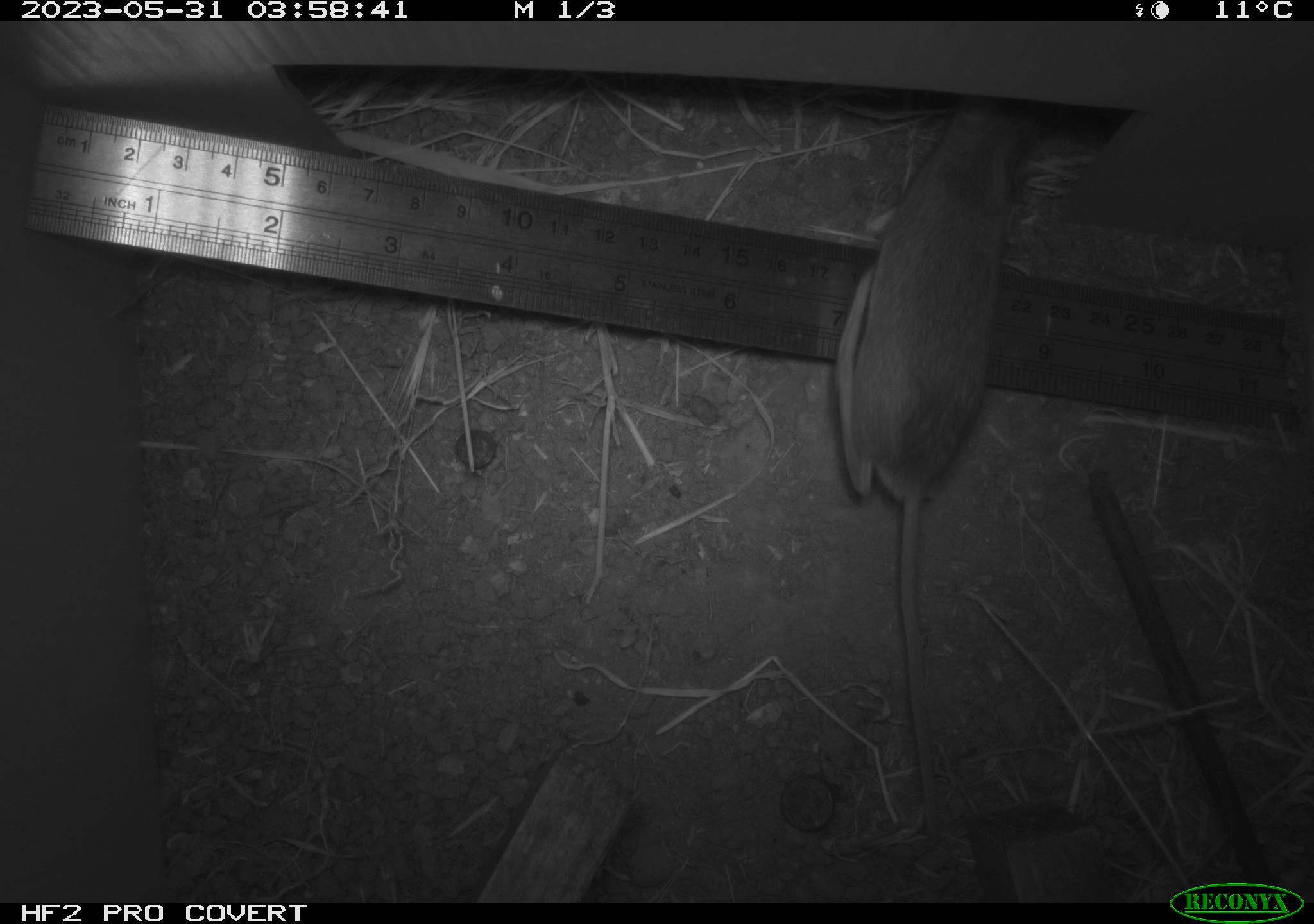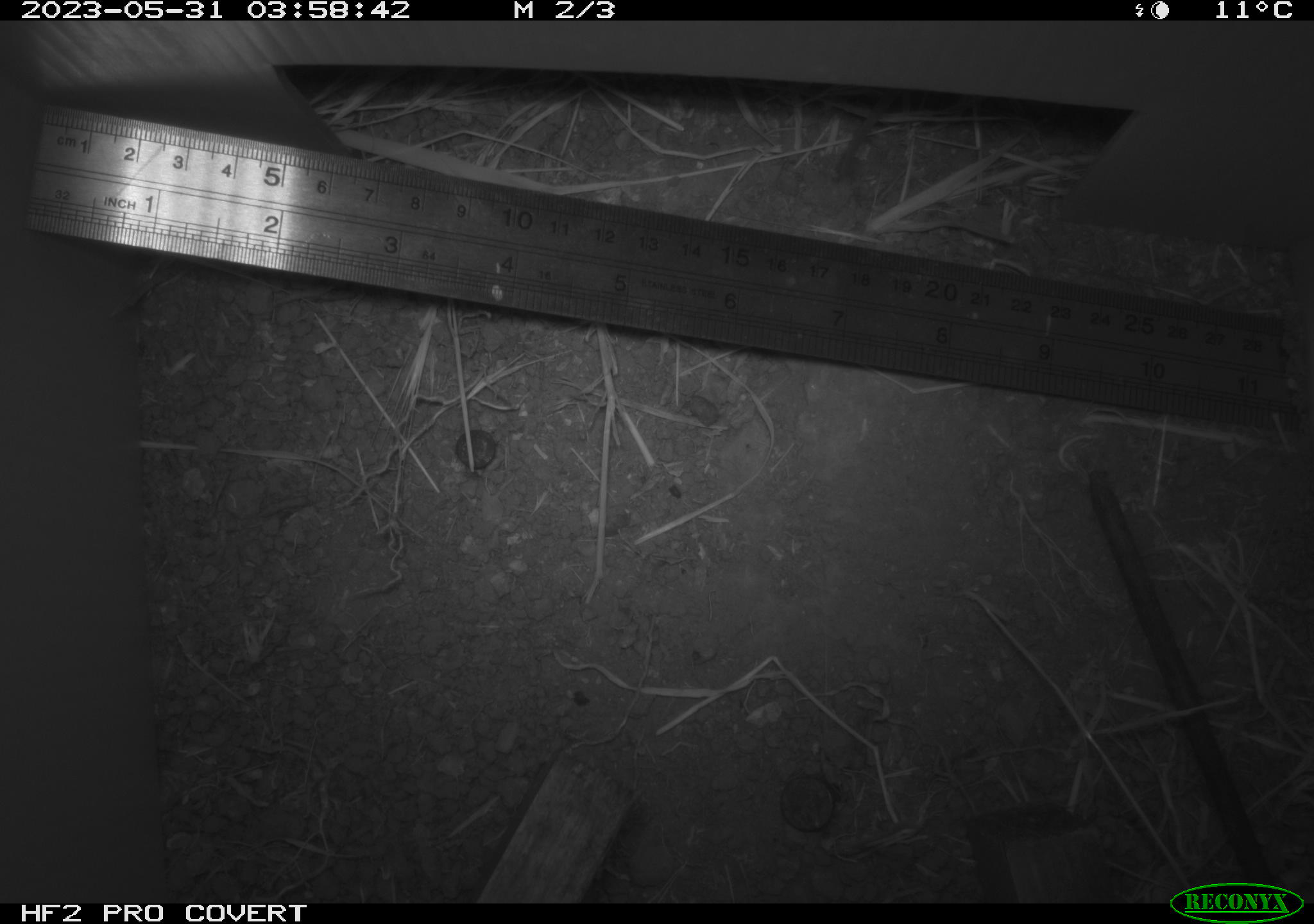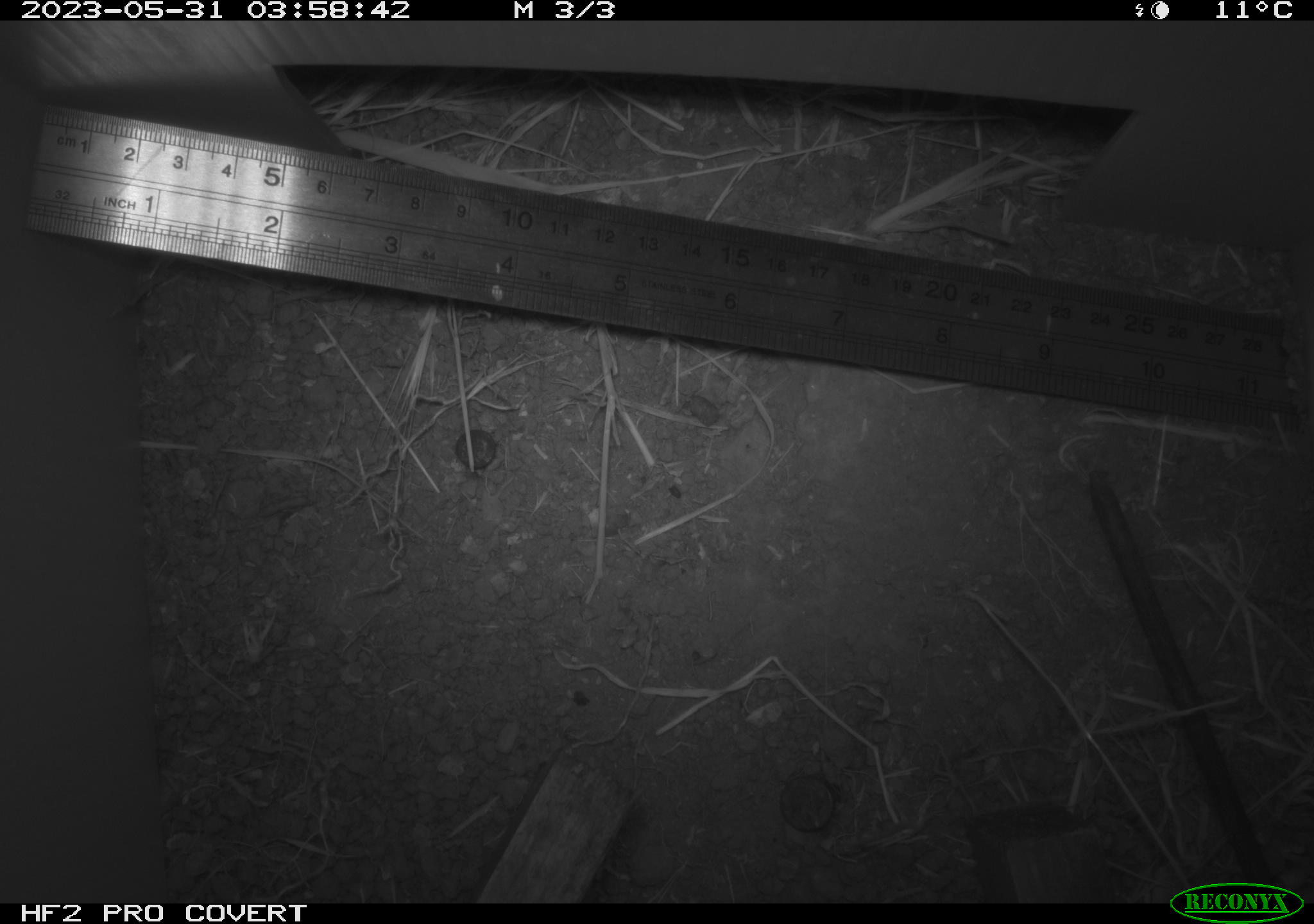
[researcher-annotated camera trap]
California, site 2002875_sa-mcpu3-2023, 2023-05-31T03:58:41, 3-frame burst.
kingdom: Animalia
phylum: Chordata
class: Mammalia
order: Rodentia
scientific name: Rodentia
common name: mouse species